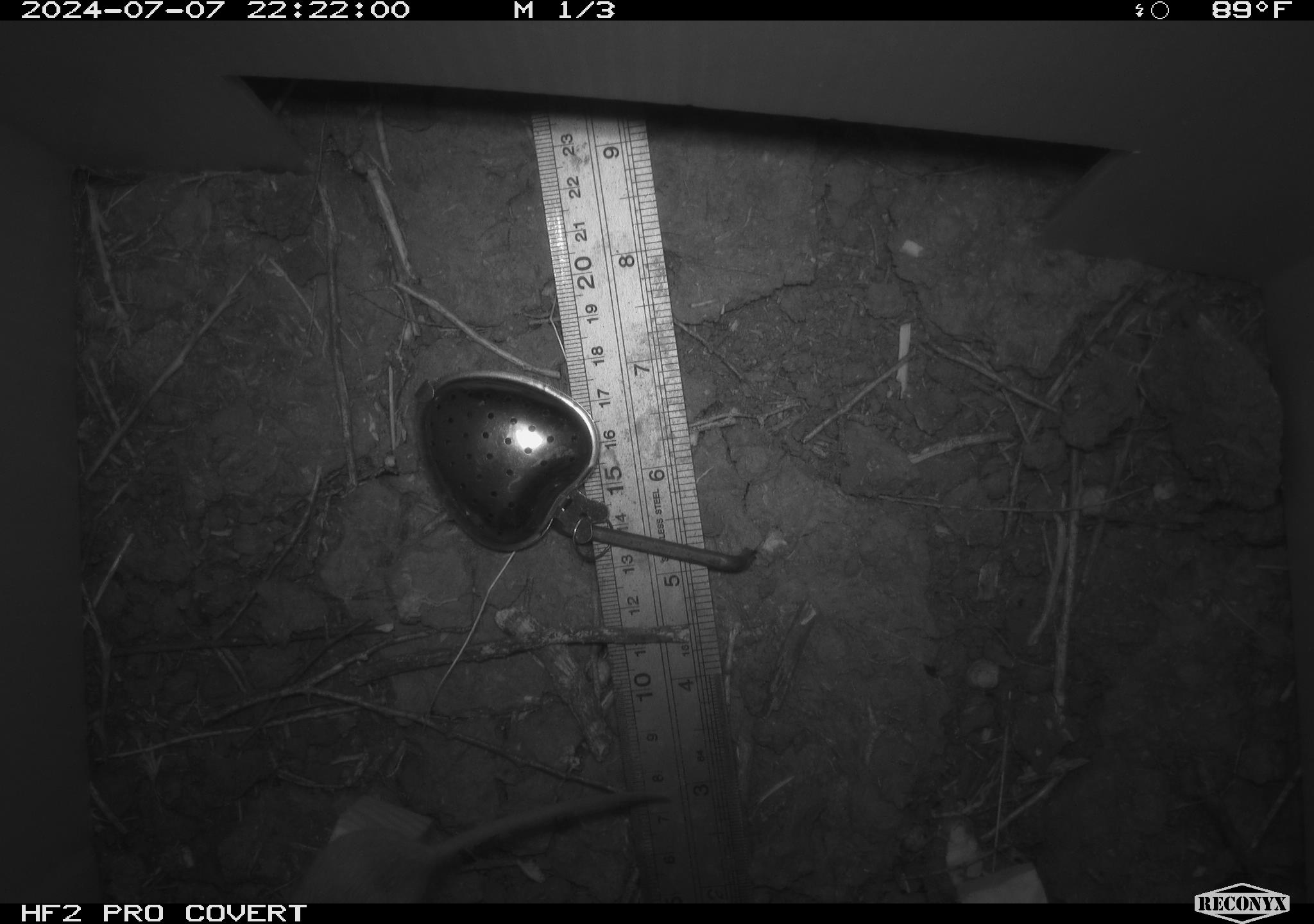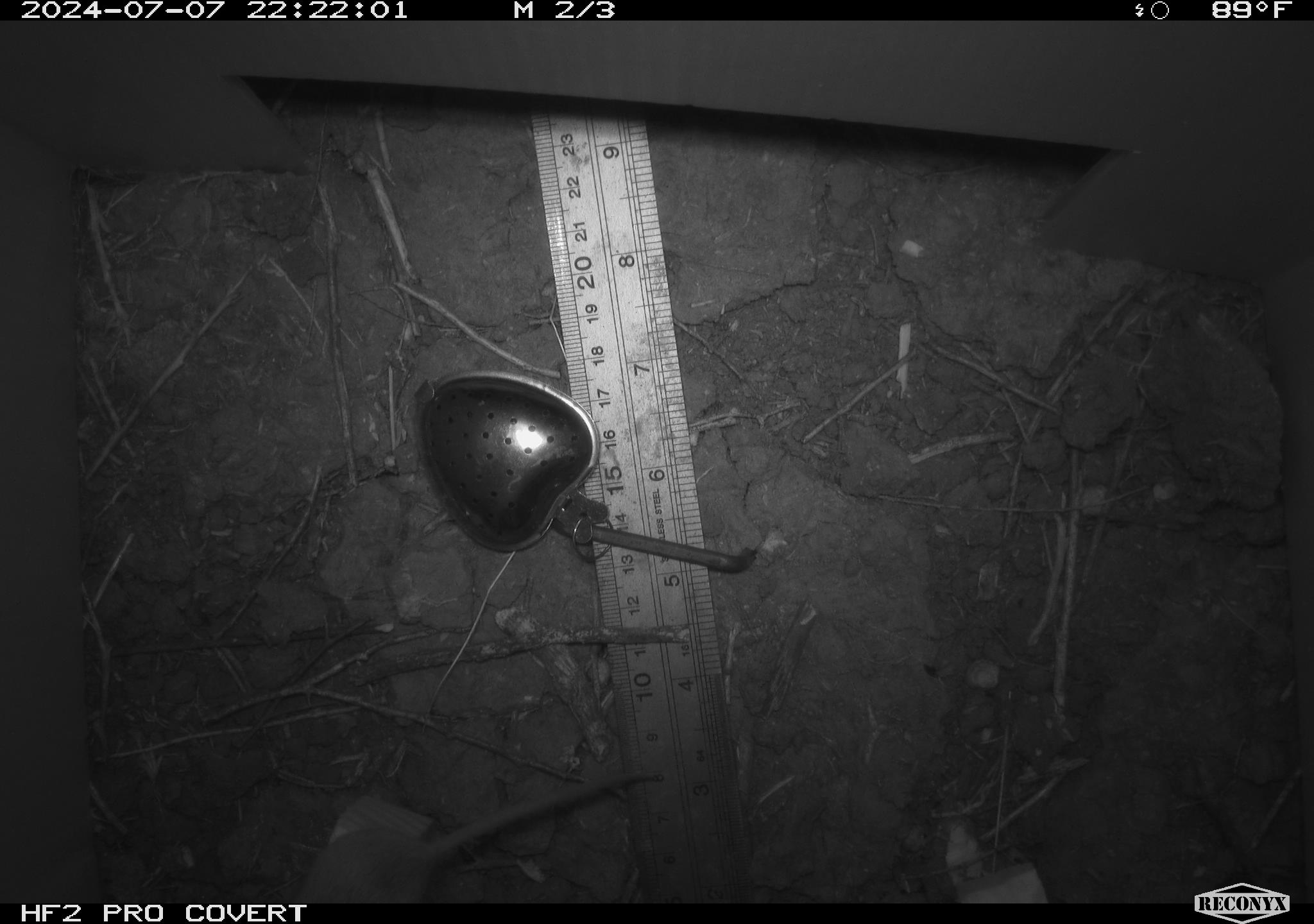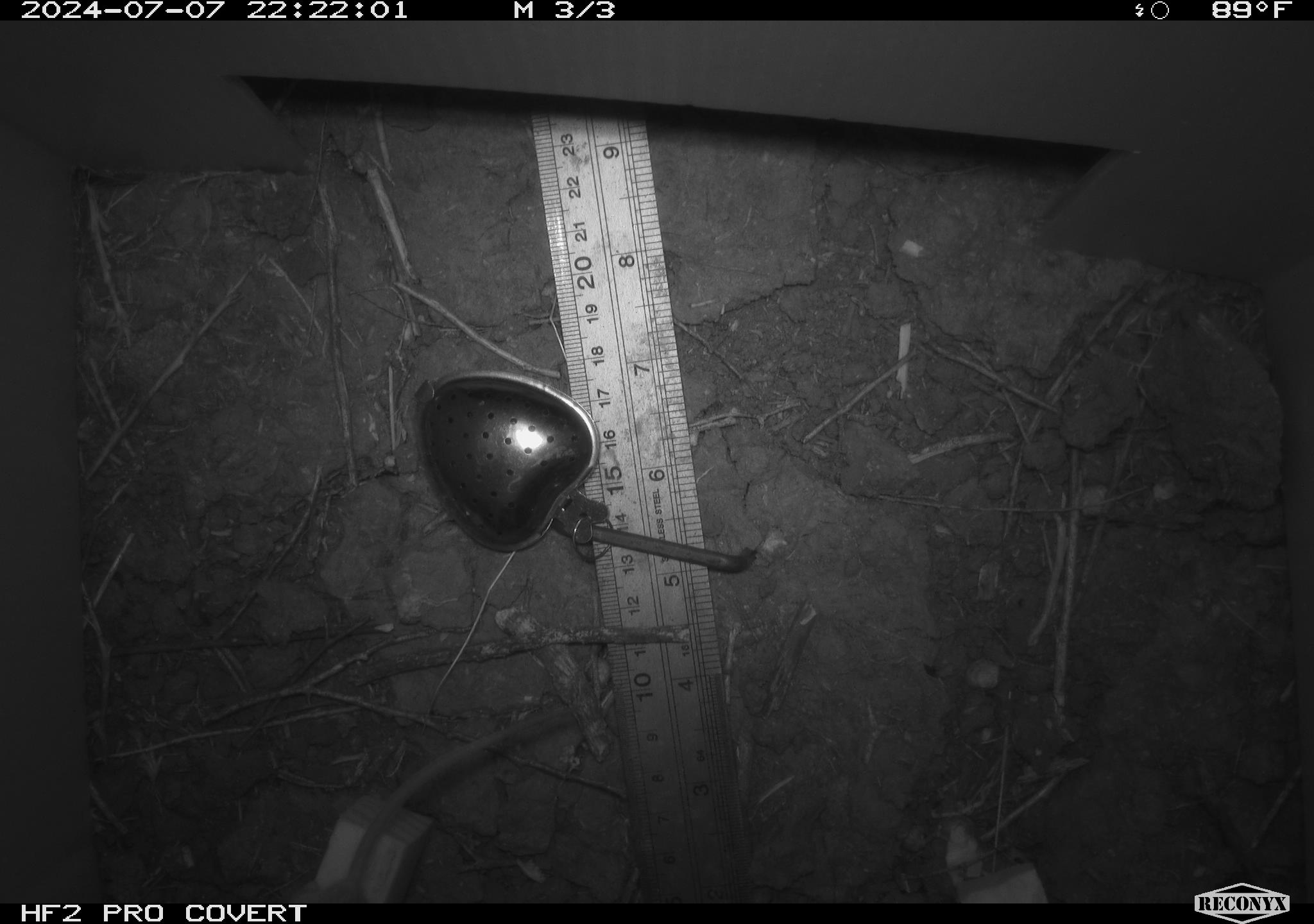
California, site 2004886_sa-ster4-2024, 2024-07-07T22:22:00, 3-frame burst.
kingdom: Animalia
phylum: Chordata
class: Mammalia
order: Rodentia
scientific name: Rodentia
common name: mouse species